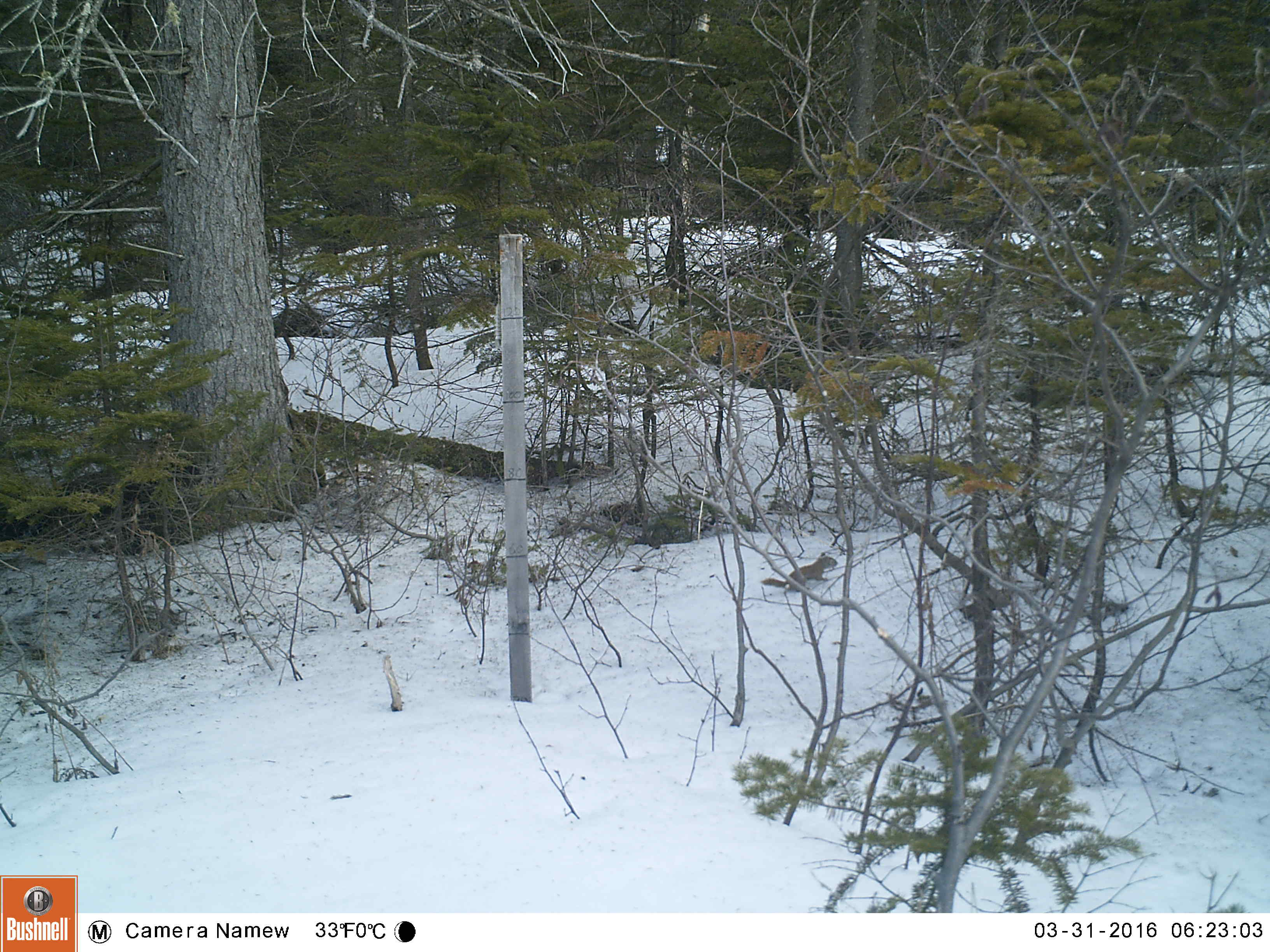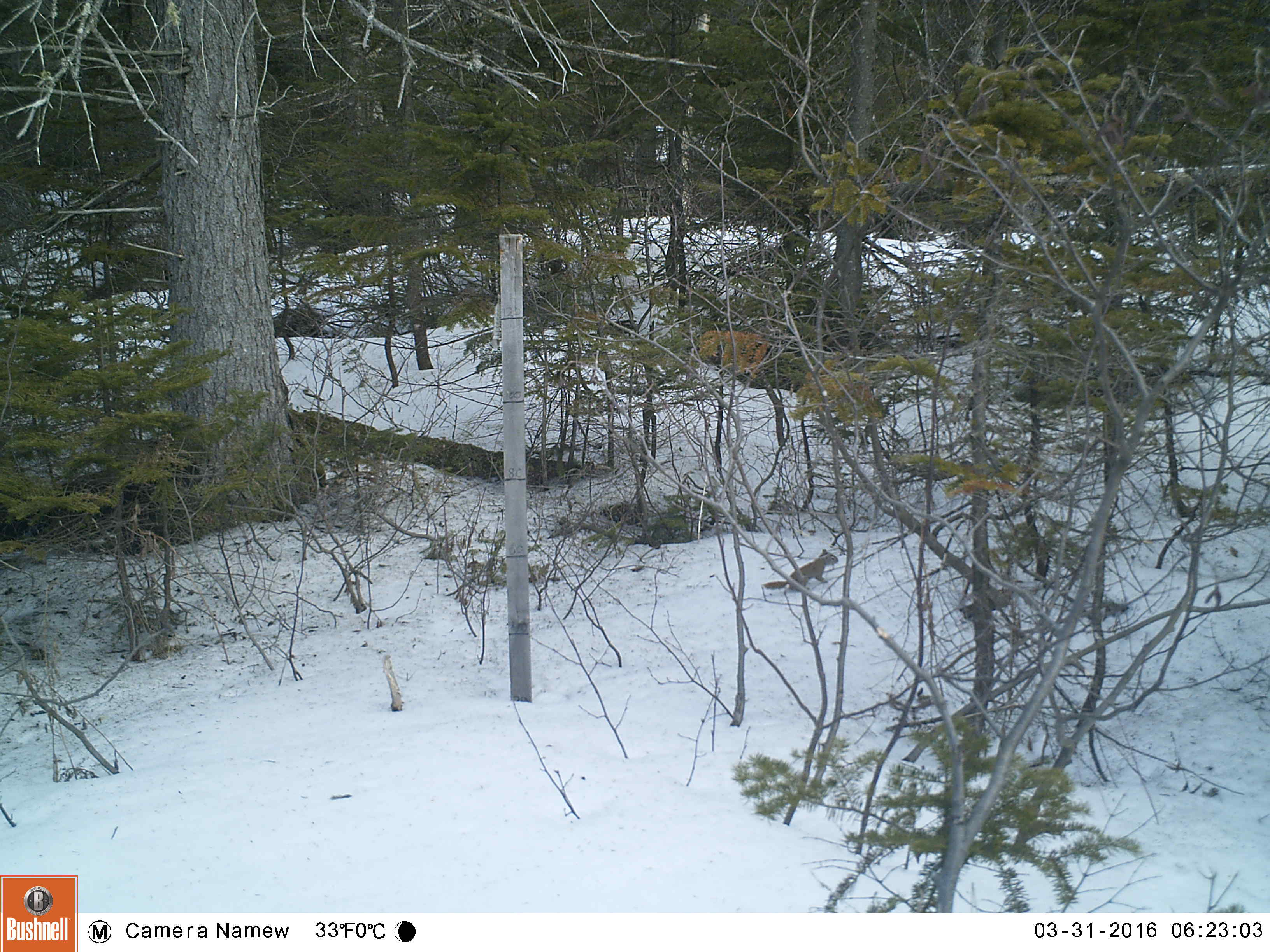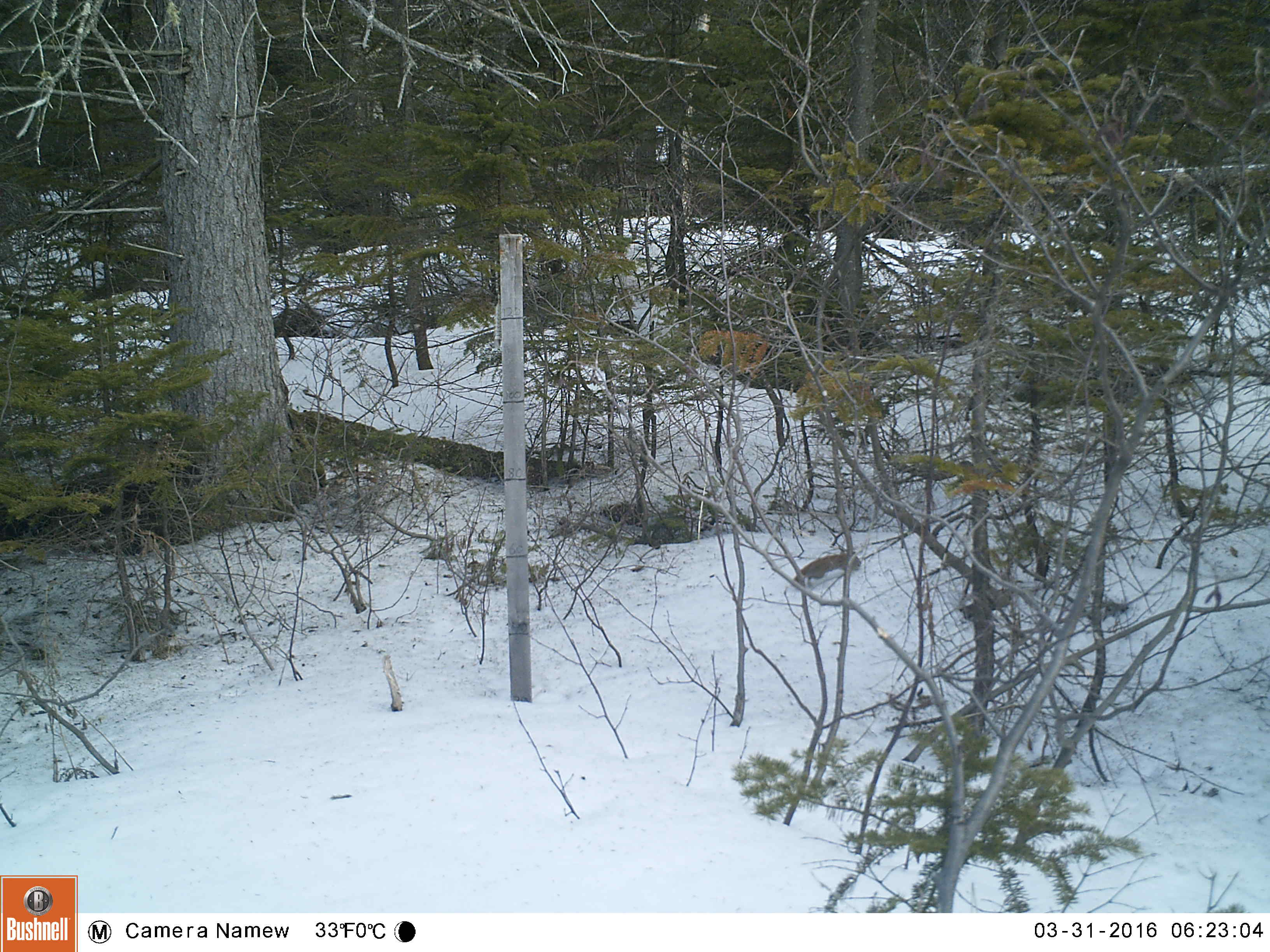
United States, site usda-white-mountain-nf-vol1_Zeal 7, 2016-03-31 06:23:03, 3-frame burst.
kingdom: Animalia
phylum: Chordata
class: Mammalia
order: Rodentia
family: Sciuridae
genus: Tamiasciurus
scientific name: Tamiasciurus hudsonicus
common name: red squirrel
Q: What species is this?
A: Red squirrel (Tamiasciurus hudsonicus).